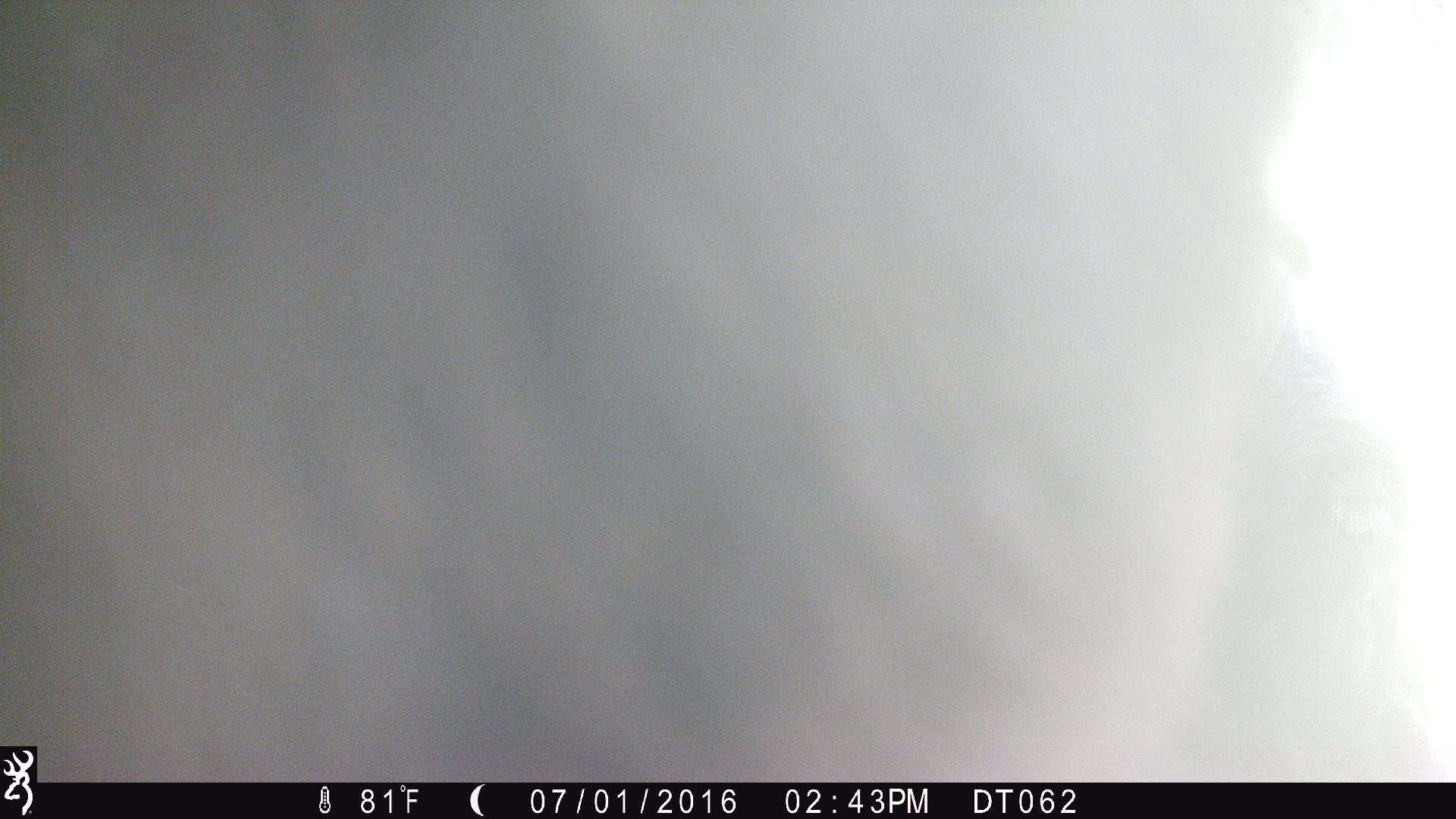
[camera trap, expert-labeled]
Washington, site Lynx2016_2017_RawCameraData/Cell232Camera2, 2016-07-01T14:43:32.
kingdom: Animalia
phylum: Chordata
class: Mammalia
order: Artiodactyla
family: Bovidae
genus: Bos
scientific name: Bos taurus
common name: domestic cattle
Domestic cattle (Bos taurus). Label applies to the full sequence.